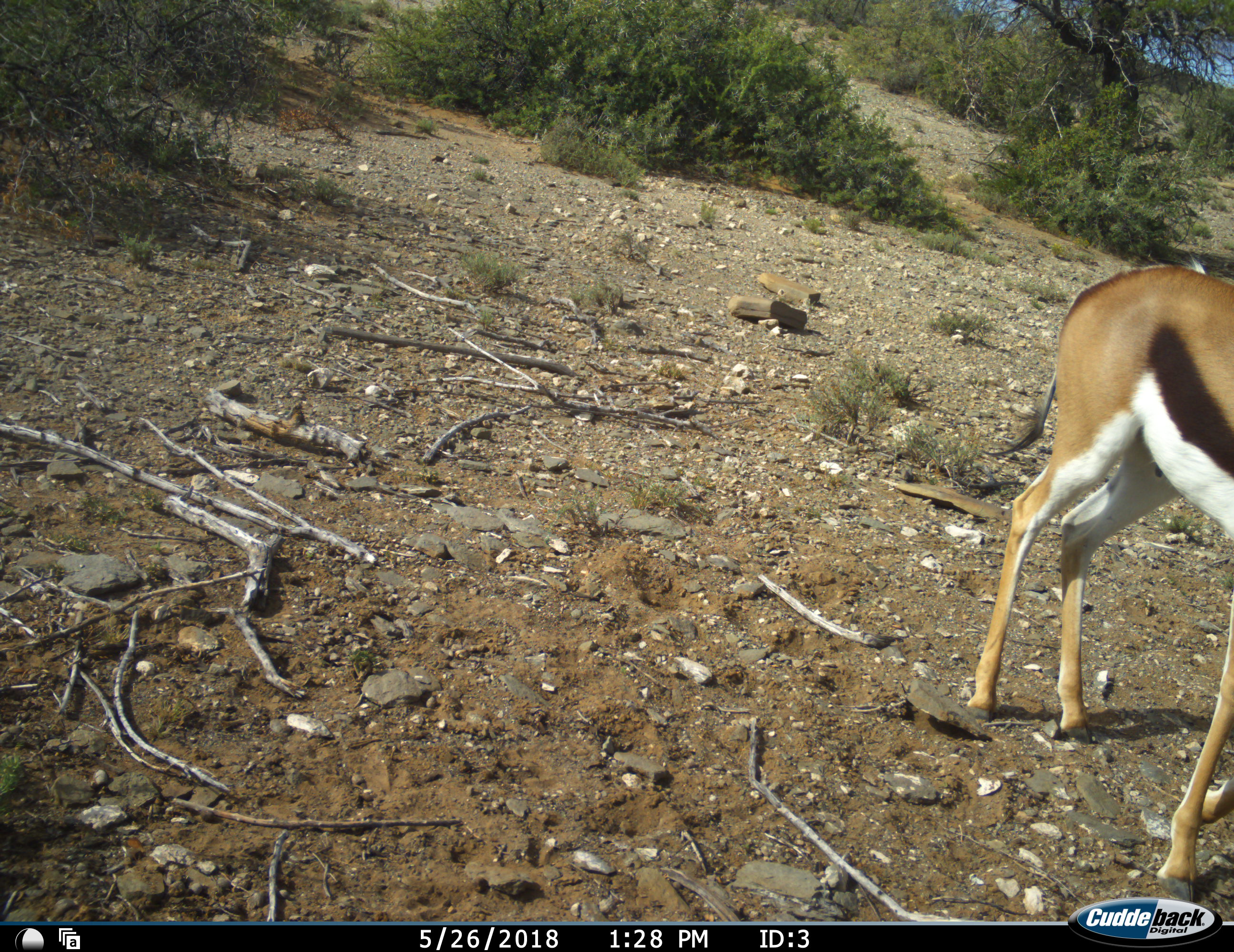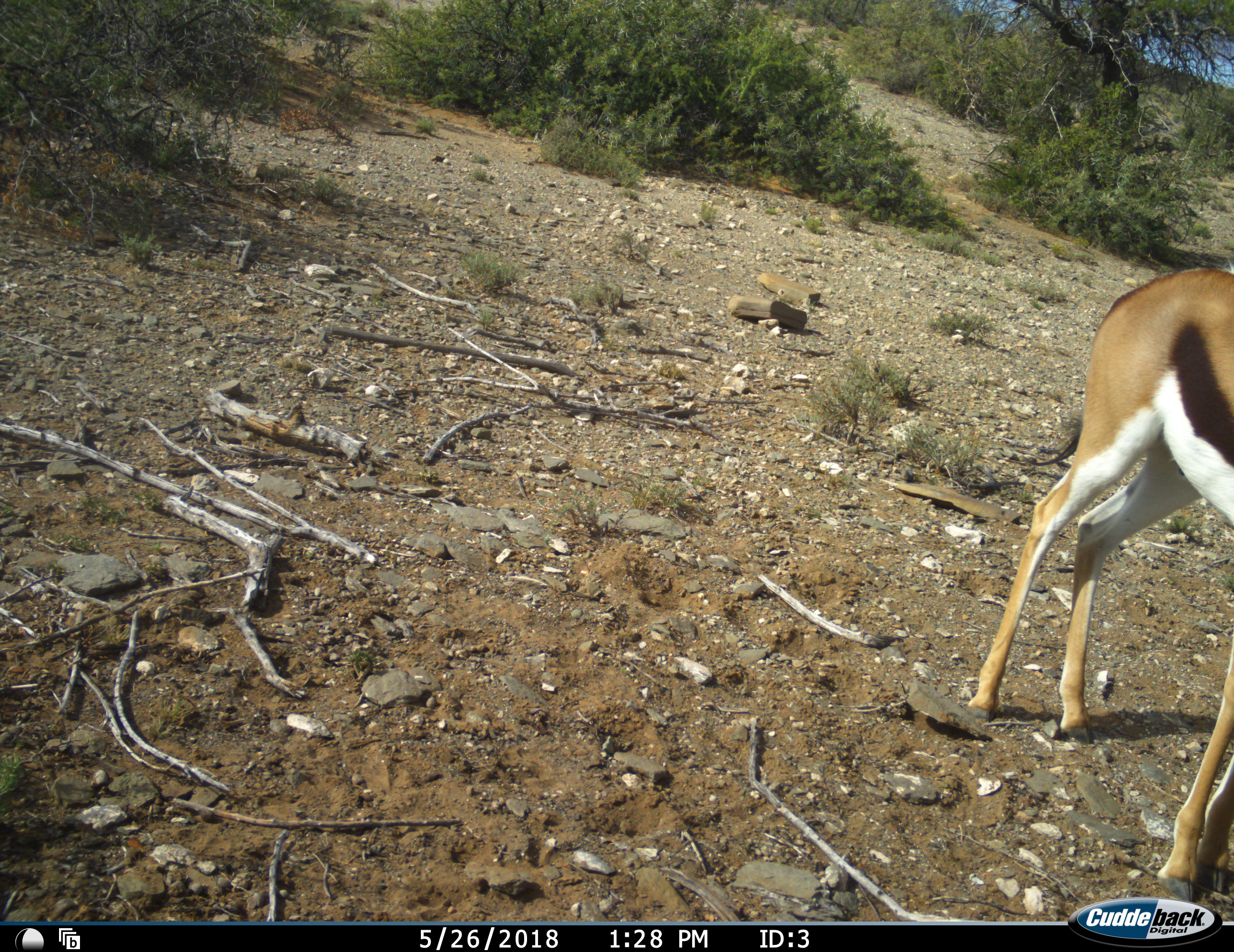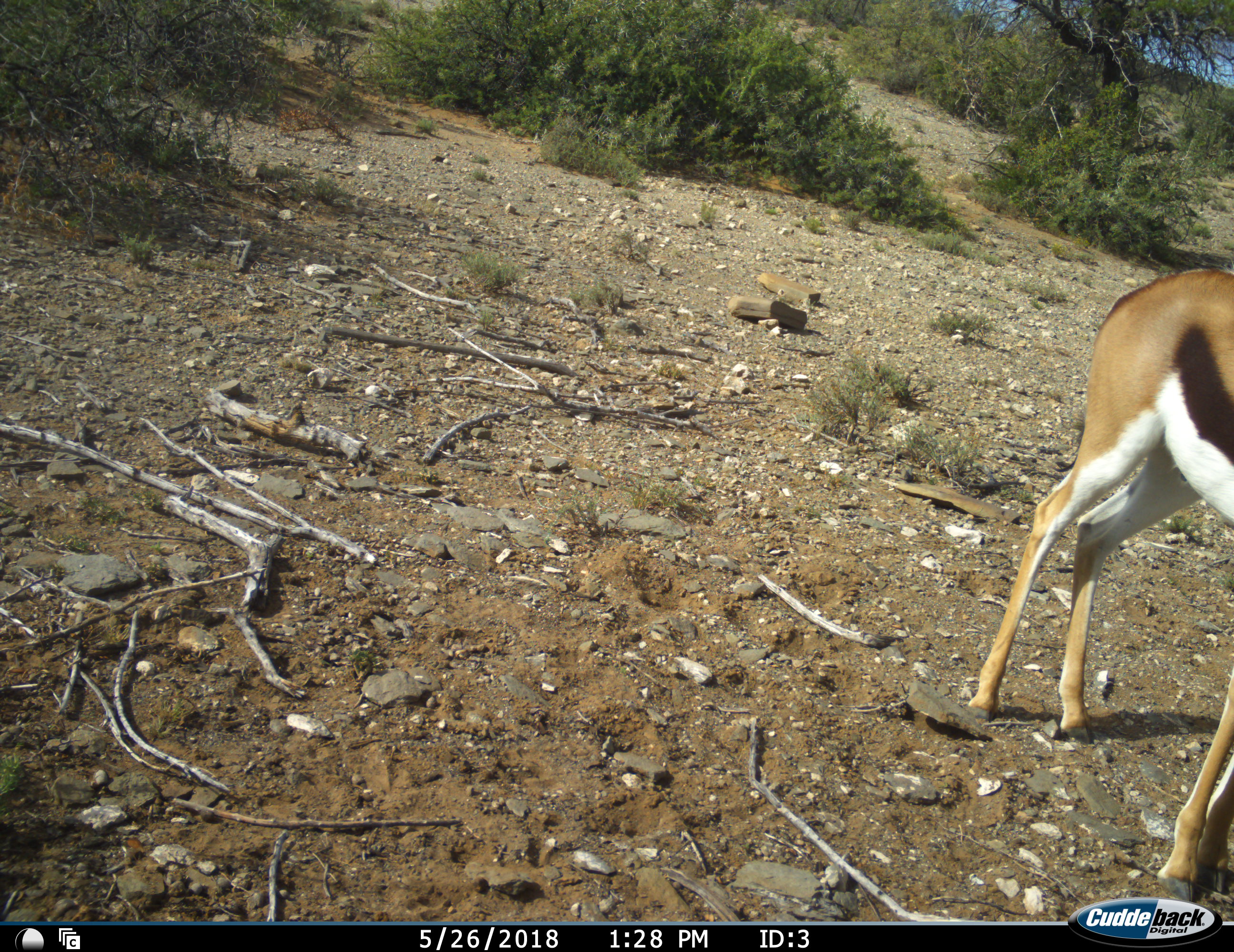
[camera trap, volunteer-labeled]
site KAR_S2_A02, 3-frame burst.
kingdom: Animalia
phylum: Chordata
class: Mammalia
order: Artiodactyla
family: Bovidae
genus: Antidorcas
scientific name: Antidorcas marsupialis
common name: springbok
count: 1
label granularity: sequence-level